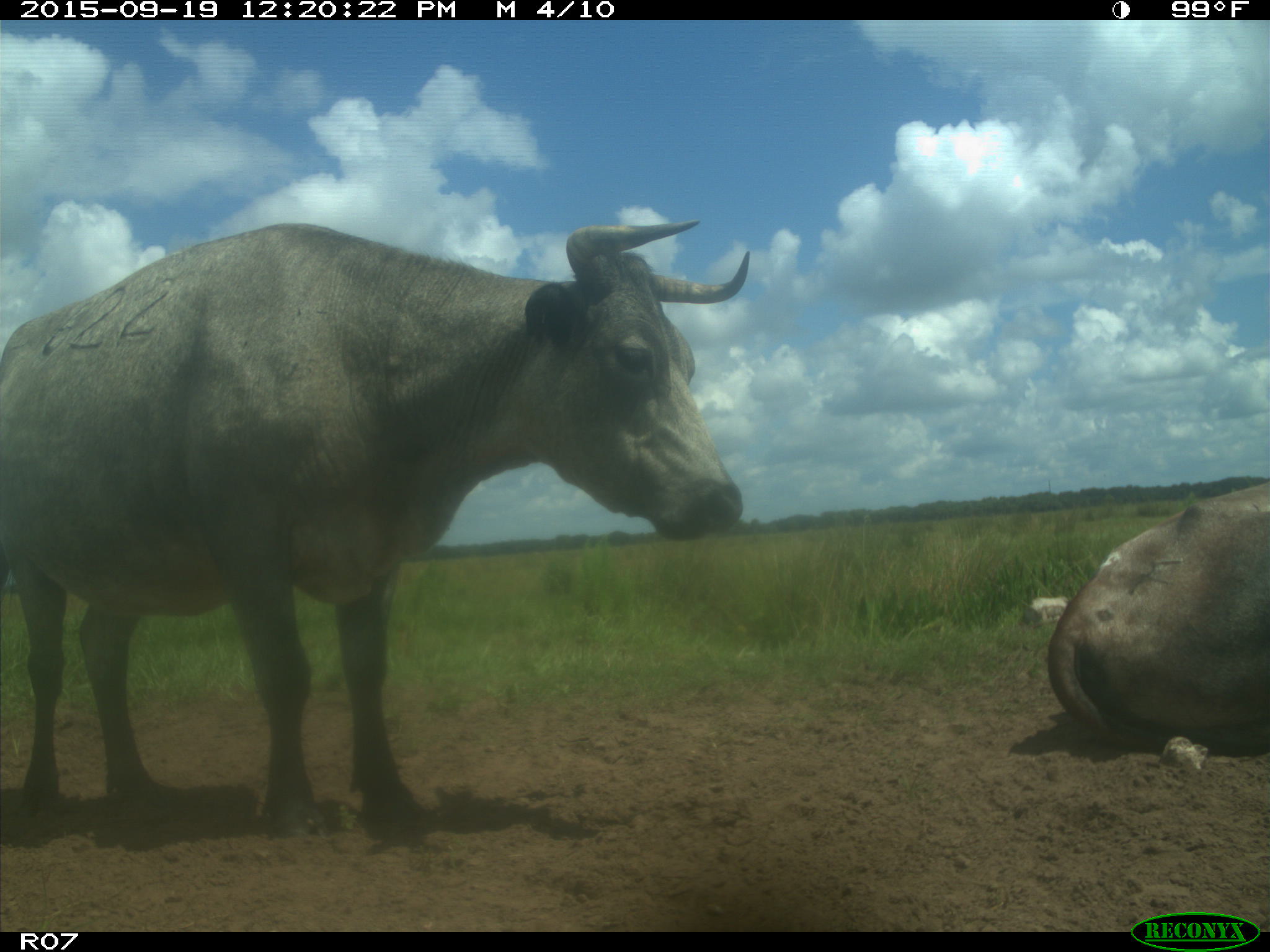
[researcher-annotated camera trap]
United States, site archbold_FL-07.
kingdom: Animalia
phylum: Chordata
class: Mammalia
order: Artiodactyla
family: Bovidae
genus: Bos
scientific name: Bos taurus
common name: domestic cow